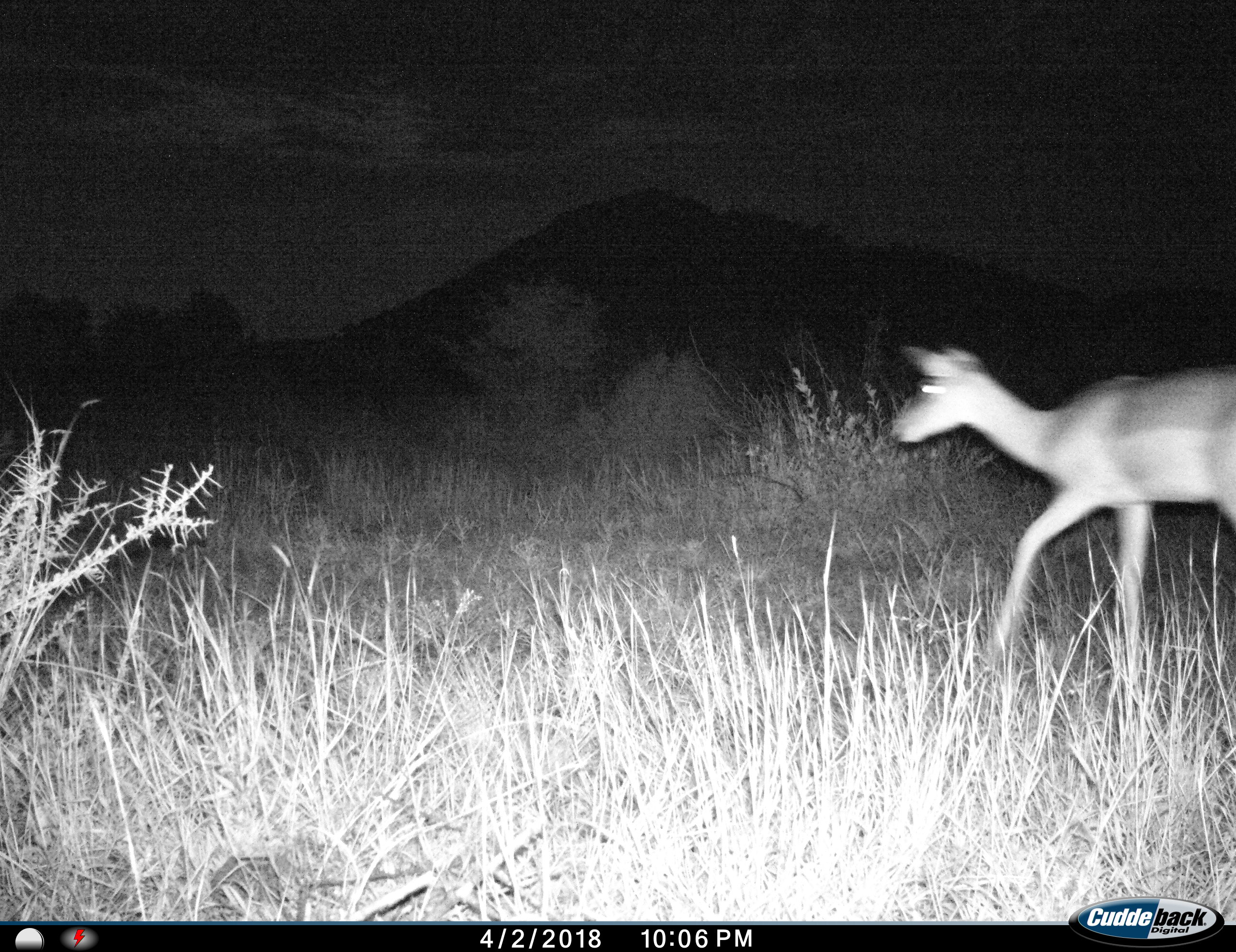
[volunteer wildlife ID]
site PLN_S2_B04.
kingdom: Animalia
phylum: Chordata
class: Mammalia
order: Artiodactyla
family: Bovidae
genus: Aepyceros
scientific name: Aepyceros melampus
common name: impala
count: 1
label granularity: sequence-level